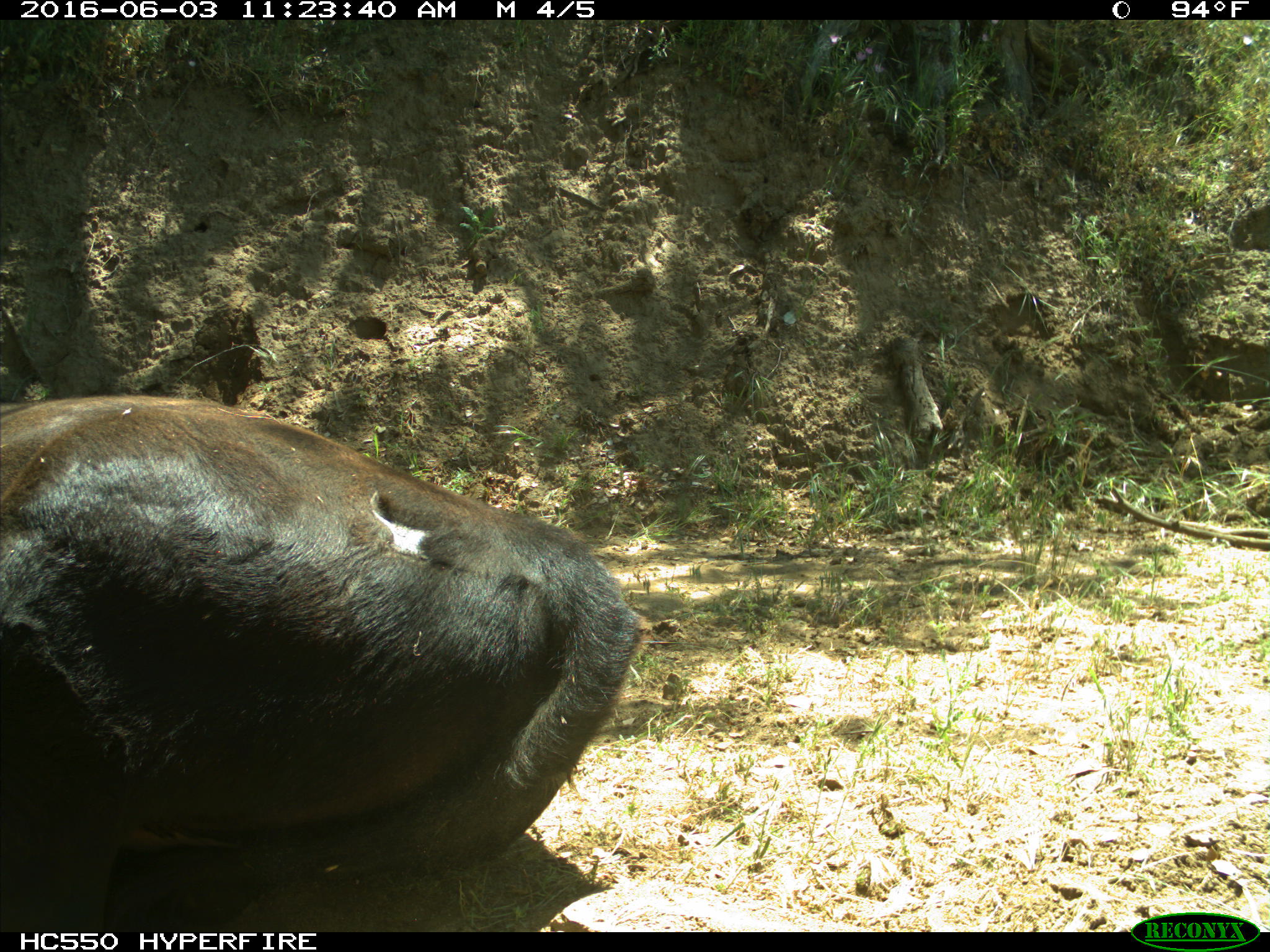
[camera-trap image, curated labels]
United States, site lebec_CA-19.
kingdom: Animalia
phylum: Chordata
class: Mammalia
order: Artiodactyla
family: Bovidae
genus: Bos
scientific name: Bos taurus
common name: domestic cow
Bos taurus (domestic cow).